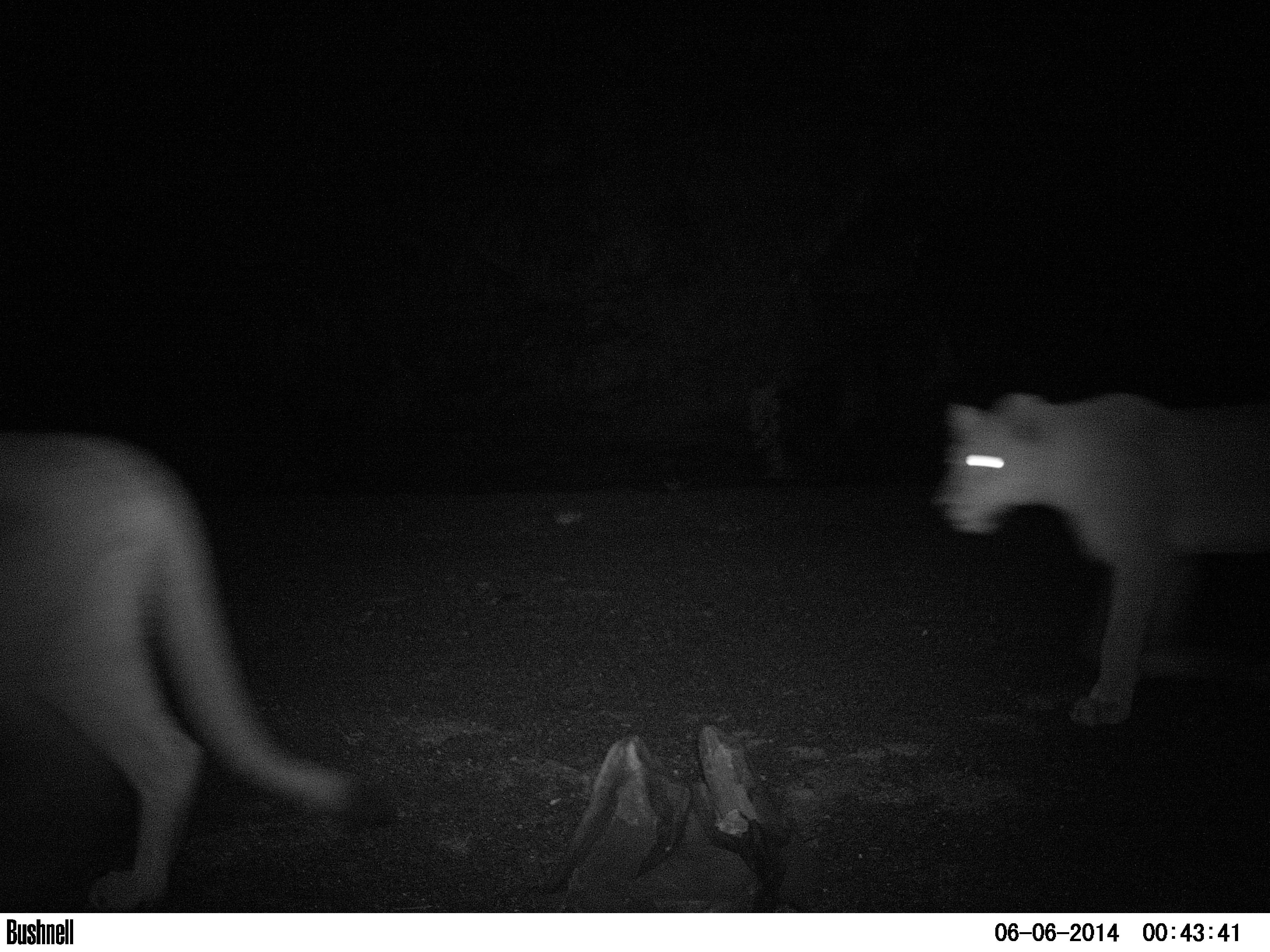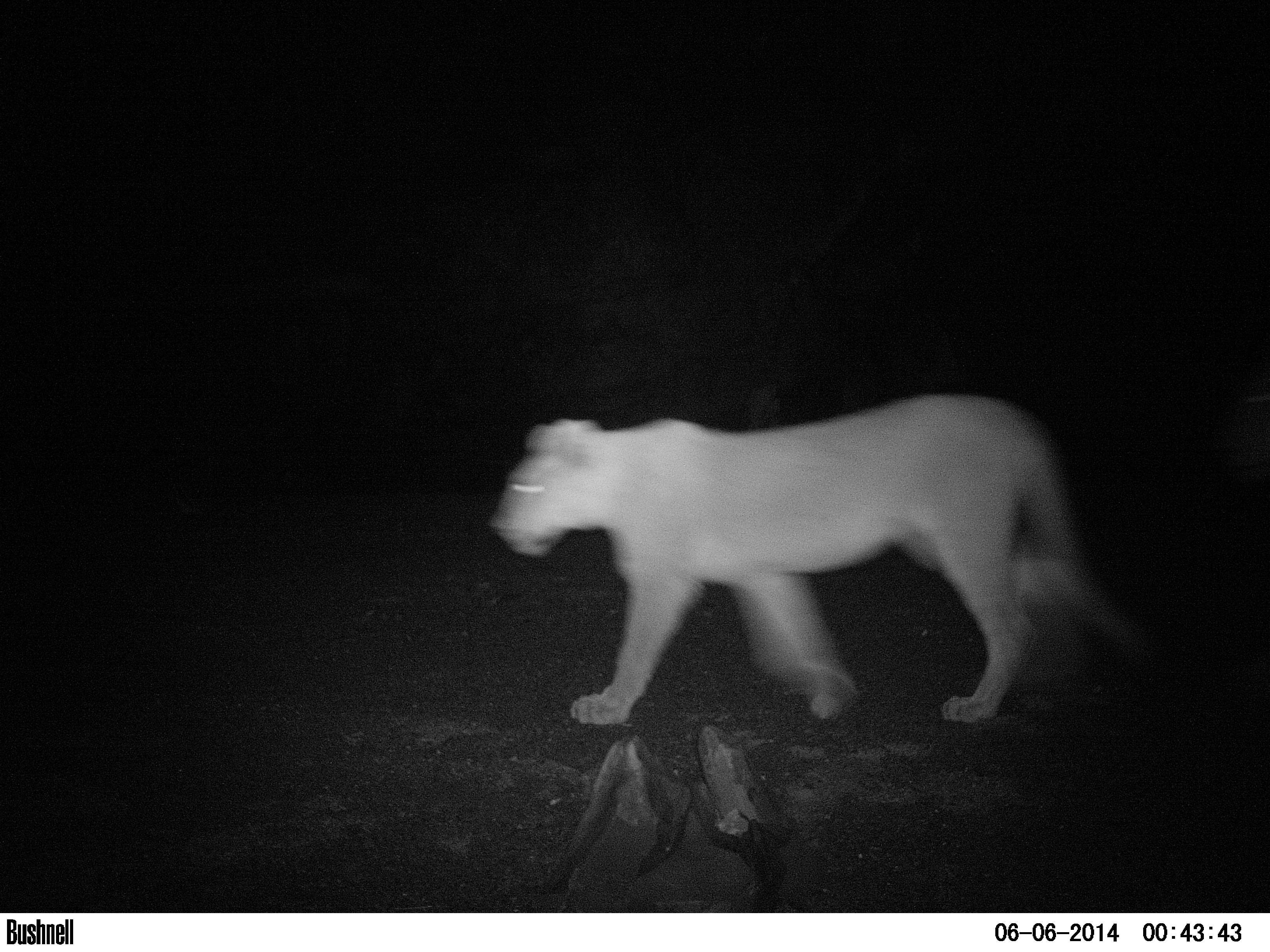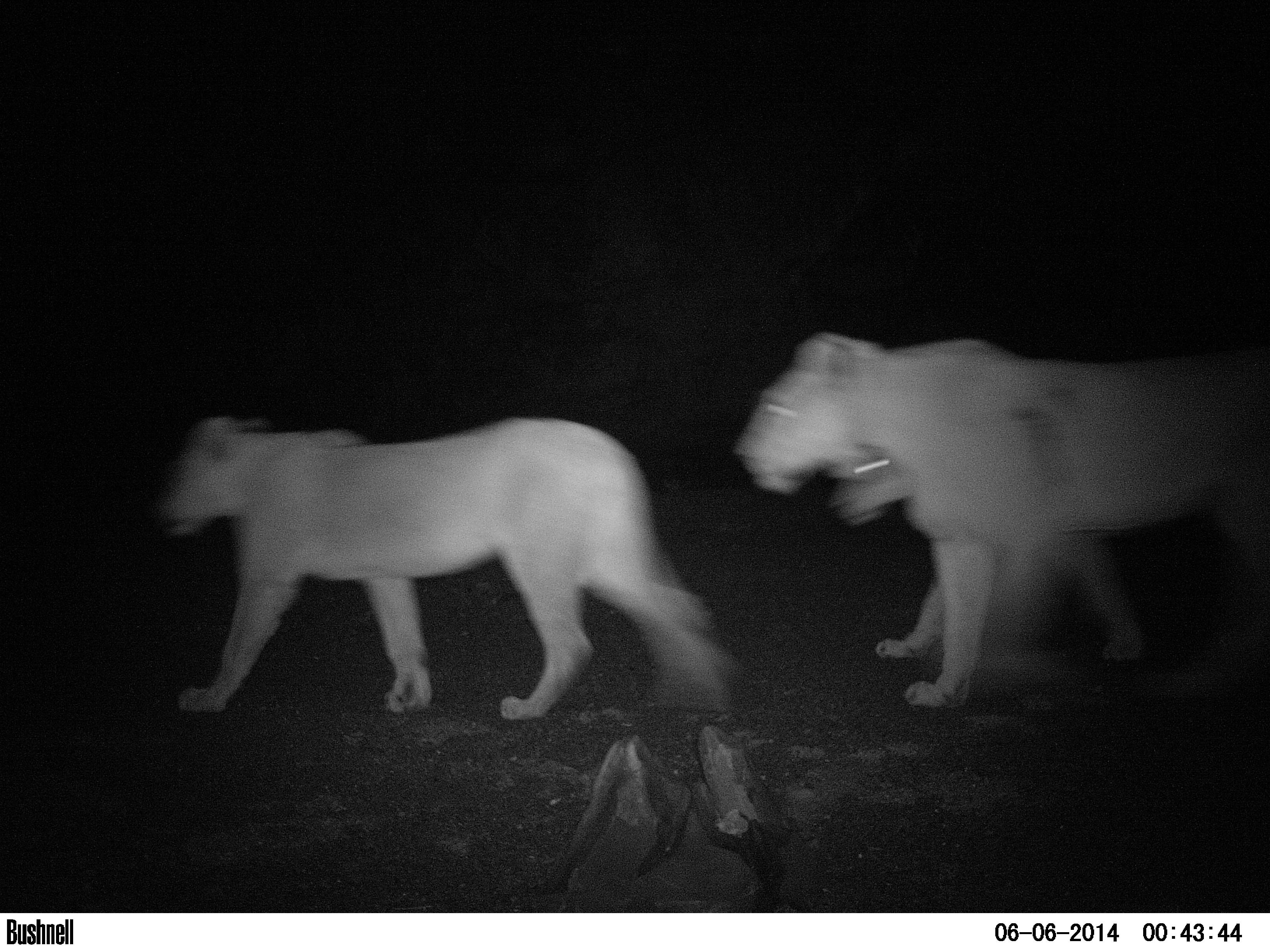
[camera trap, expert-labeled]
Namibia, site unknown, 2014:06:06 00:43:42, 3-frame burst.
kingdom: Animalia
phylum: Chordata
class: Mammalia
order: Carnivora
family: Felidae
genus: Panthera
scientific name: Panthera leo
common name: lion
Panthera leo (lion).